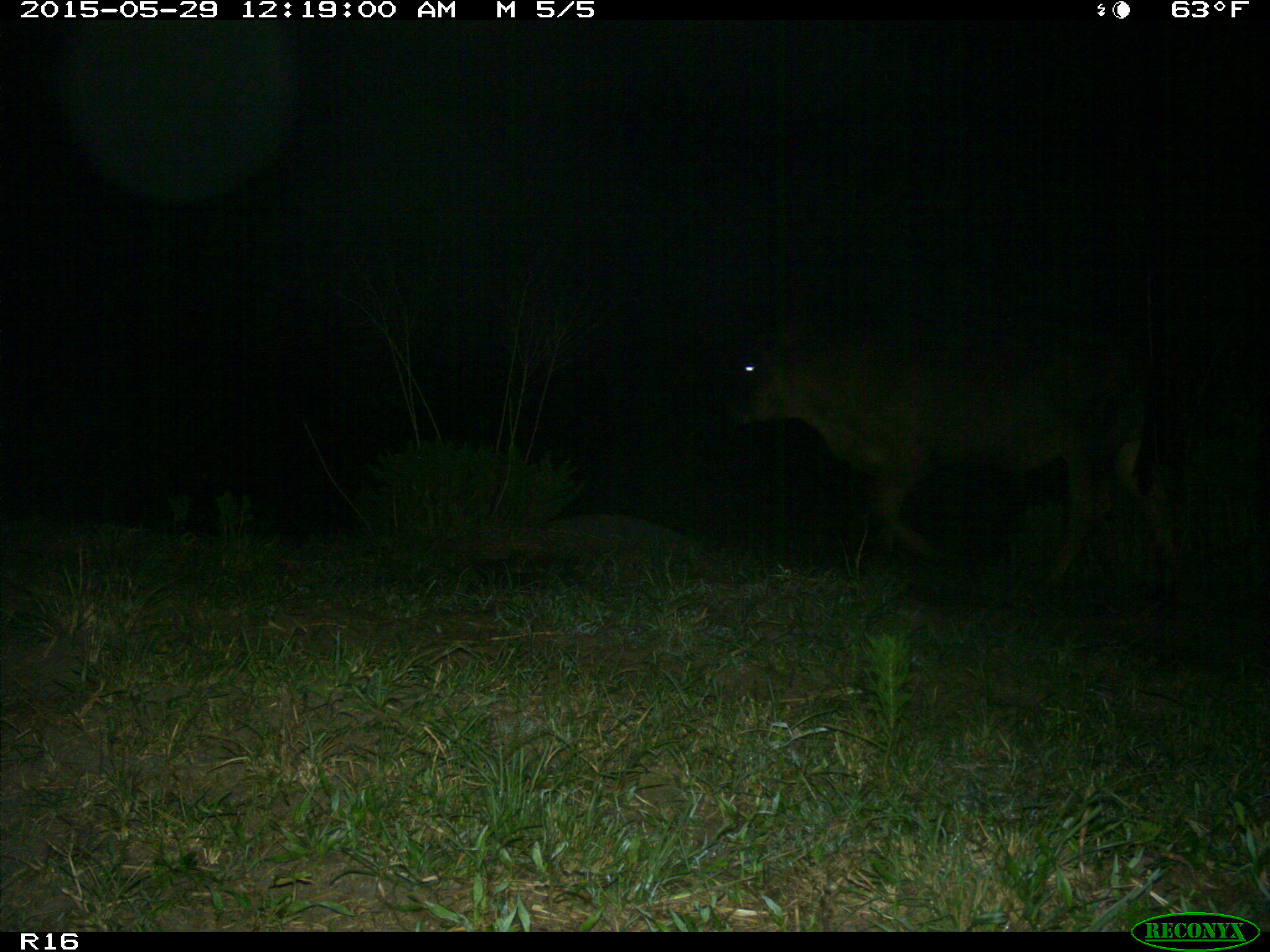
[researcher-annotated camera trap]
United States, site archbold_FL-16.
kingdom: Animalia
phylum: Chordata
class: Mammalia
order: Artiodactyla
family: Bovidae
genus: Bos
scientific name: Bos taurus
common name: domestic cow